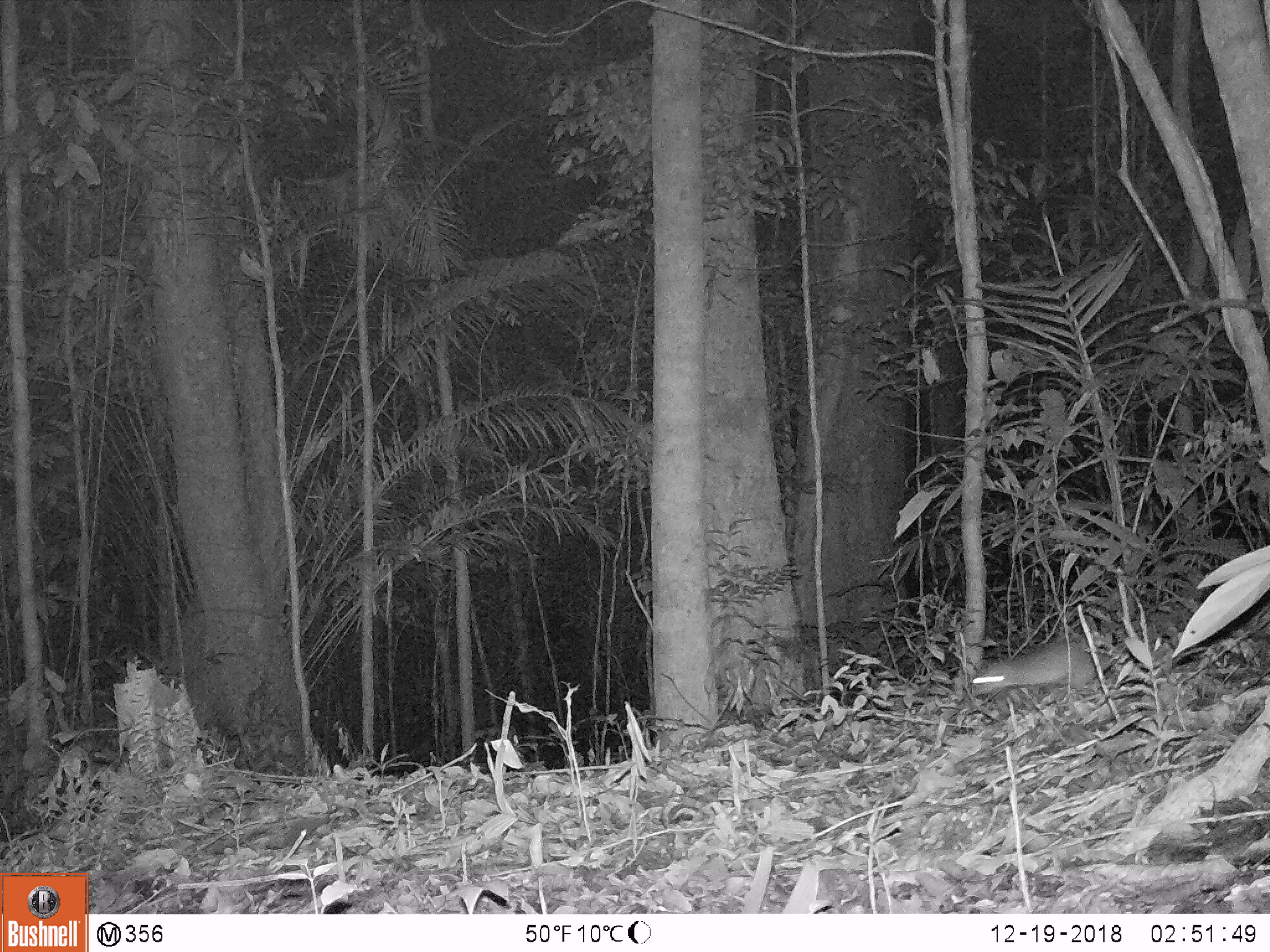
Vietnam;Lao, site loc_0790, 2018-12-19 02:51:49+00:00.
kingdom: Animalia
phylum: Chordata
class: Mammalia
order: Rodentia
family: Muridae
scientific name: Muridae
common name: old-world mice and rats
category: unidentified murid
Unidentified murid (old-world mice and rats) (Muridae). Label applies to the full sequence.